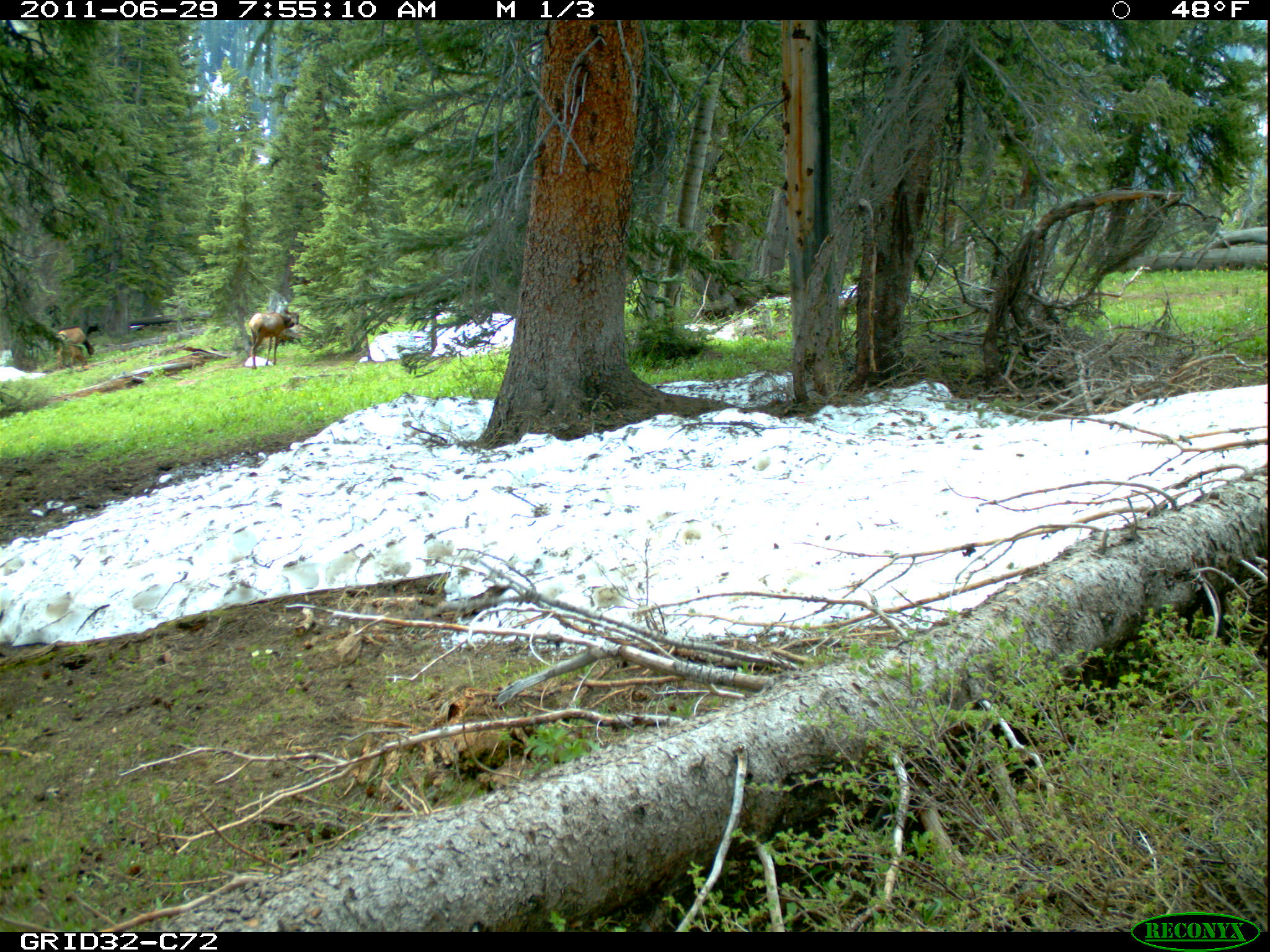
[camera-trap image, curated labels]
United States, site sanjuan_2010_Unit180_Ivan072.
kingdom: Animalia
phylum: Chordata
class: Mammalia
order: Artiodactyla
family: Cervidae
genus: Cervus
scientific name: Cervus elaphus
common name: red deer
Cervus elaphus (red deer).